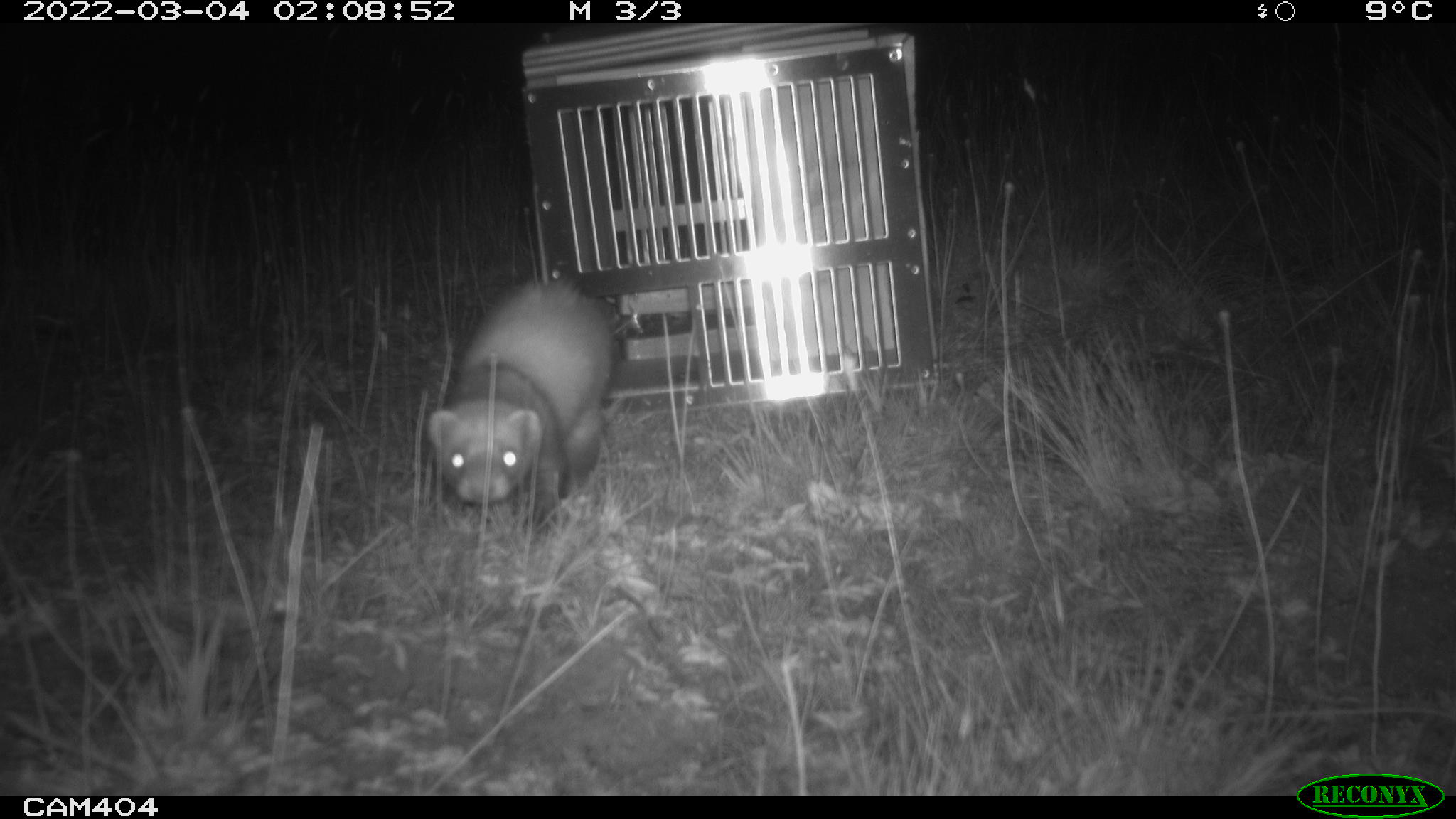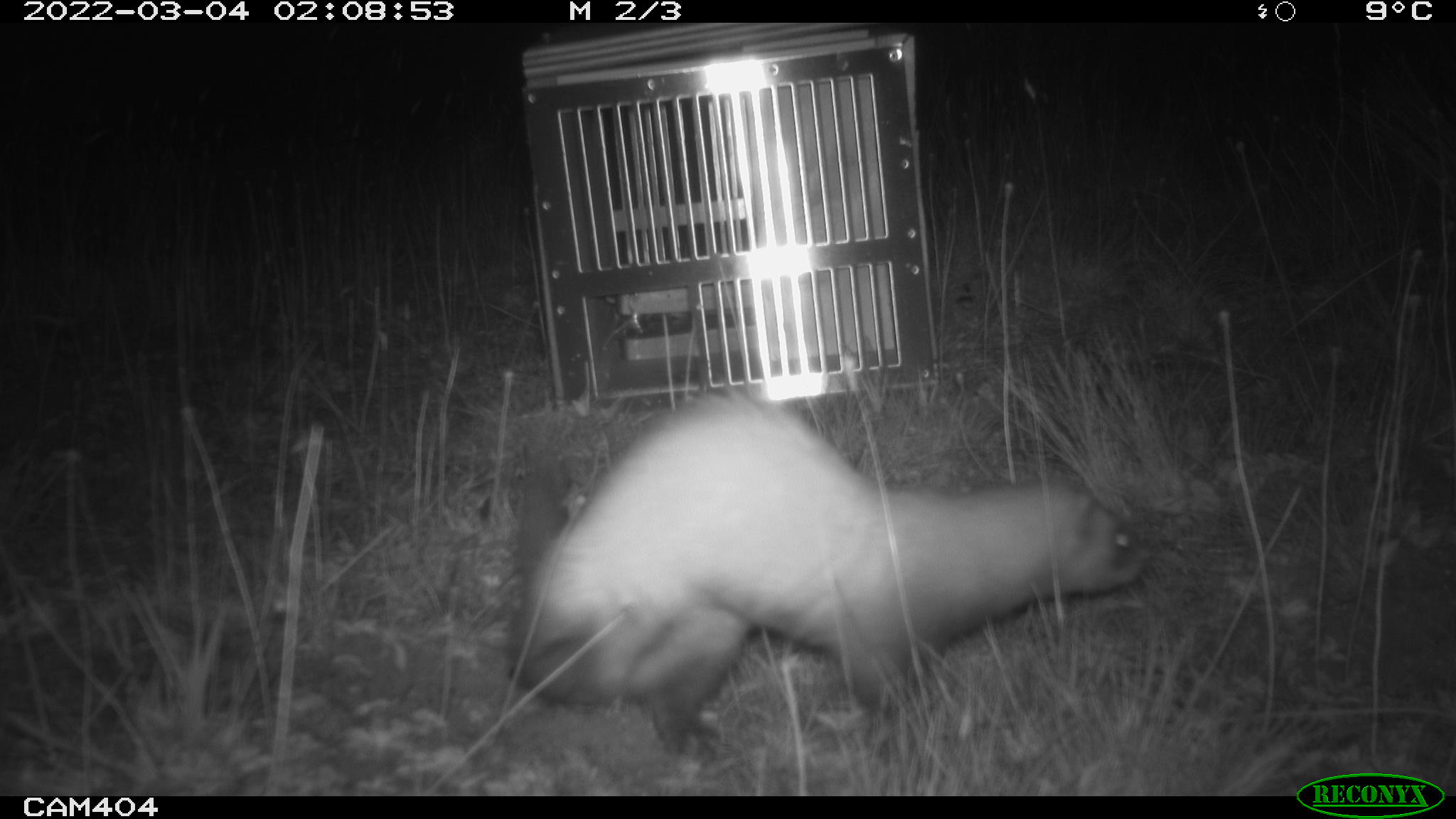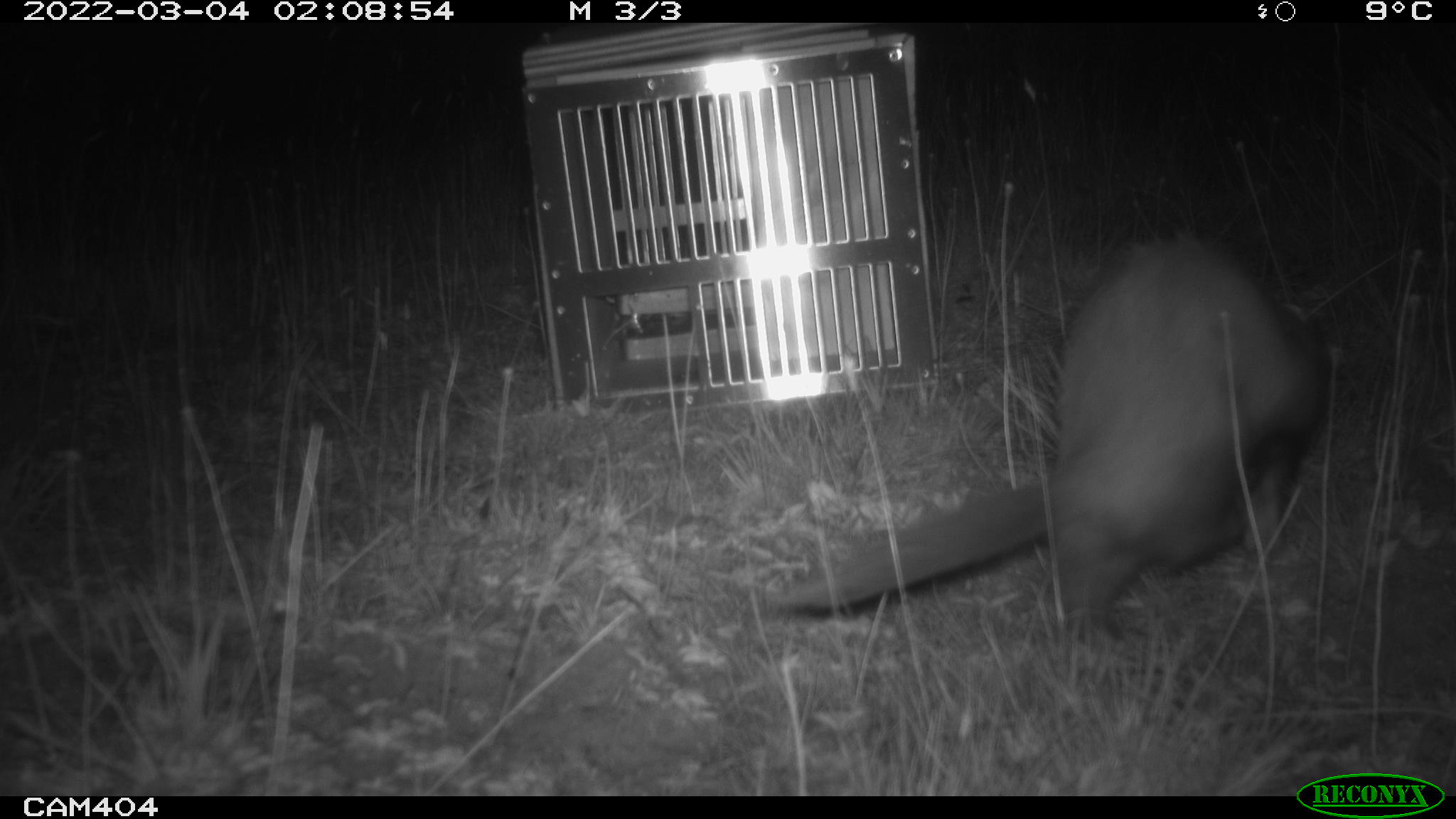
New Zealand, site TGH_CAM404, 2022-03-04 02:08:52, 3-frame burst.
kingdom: Animalia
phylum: Chordata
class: Mammalia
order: Carnivora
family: Mustelidae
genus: Mustela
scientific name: Mustela furo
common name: ferret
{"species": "ferret (Mustela furo)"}